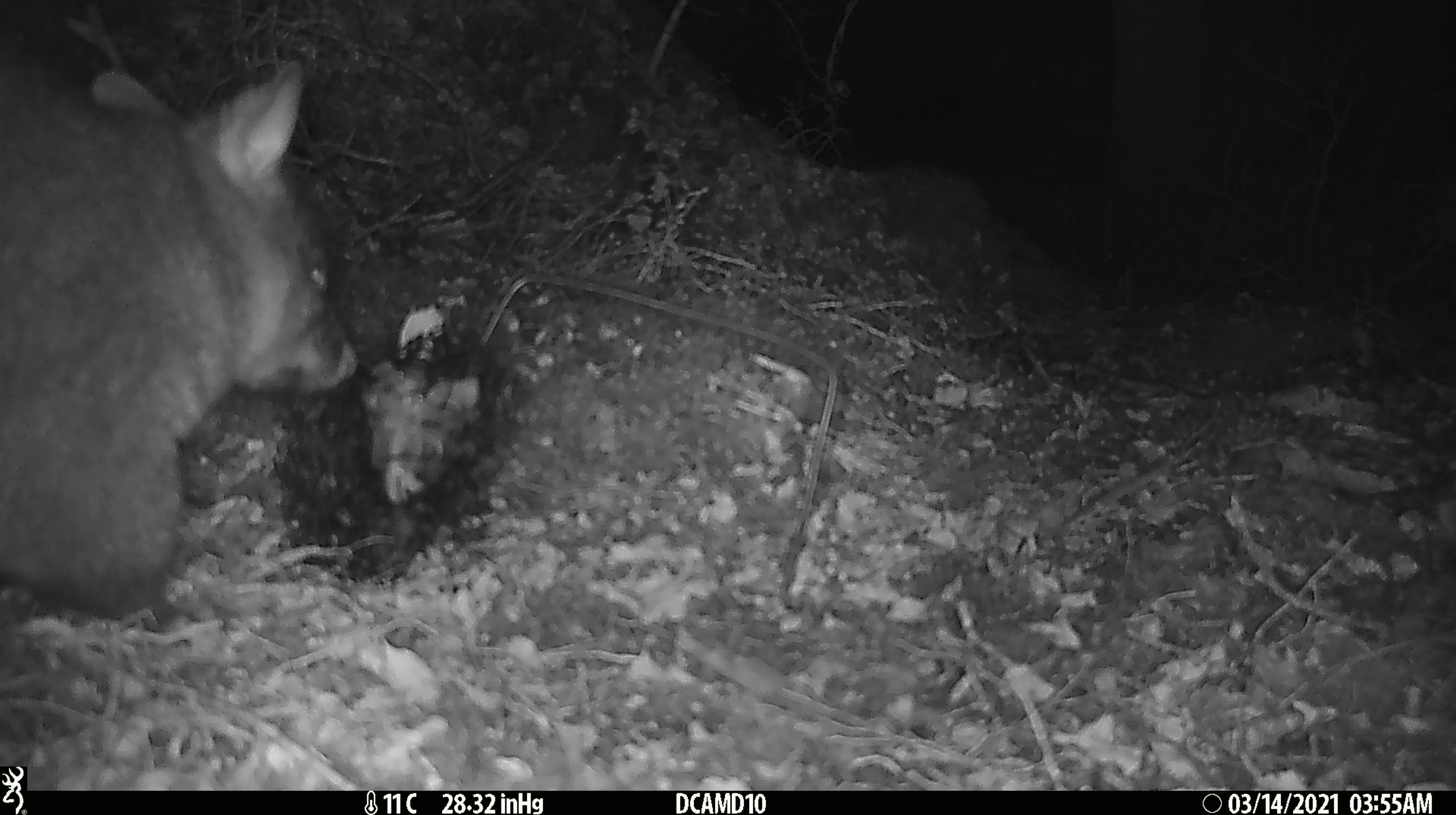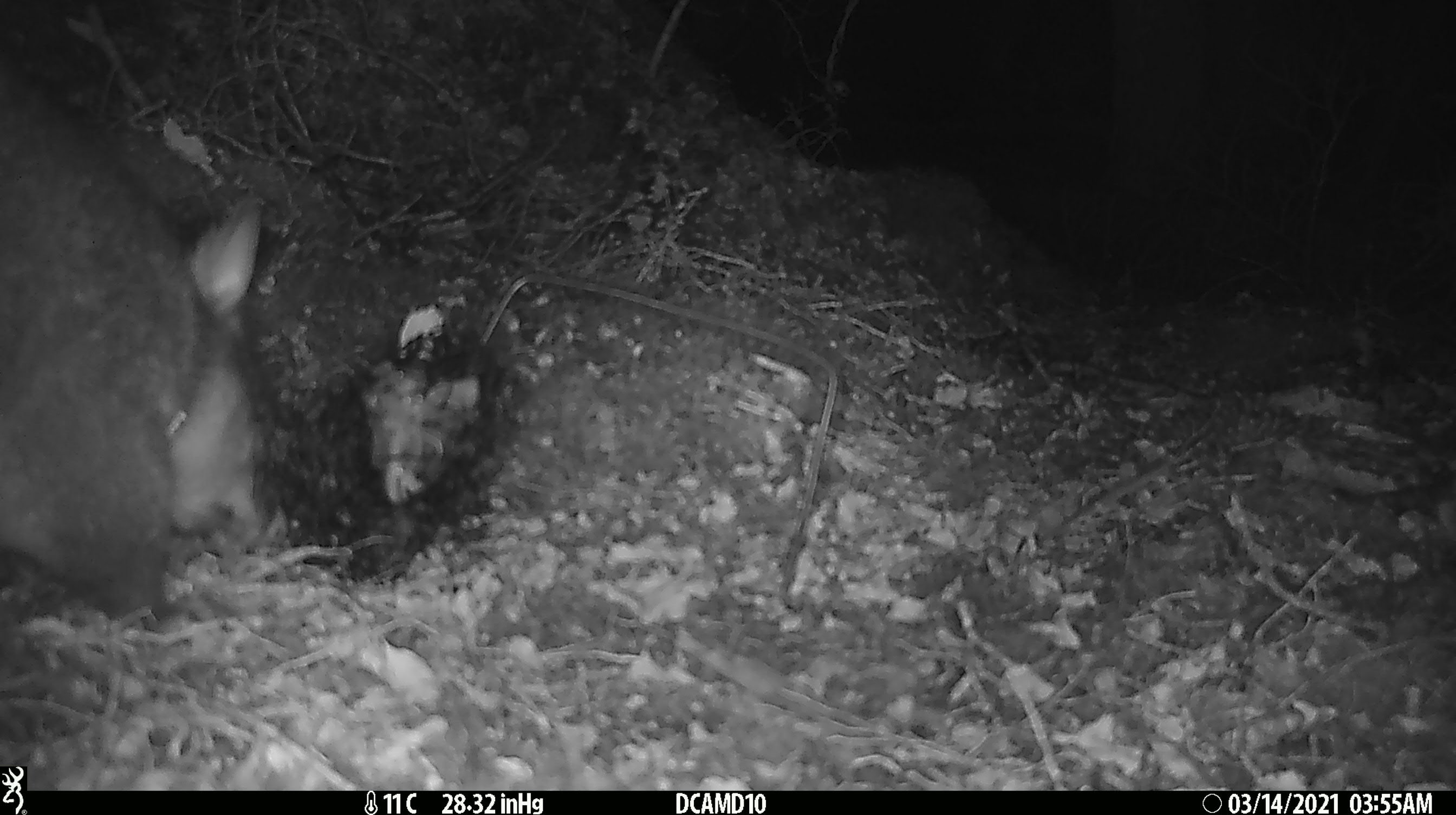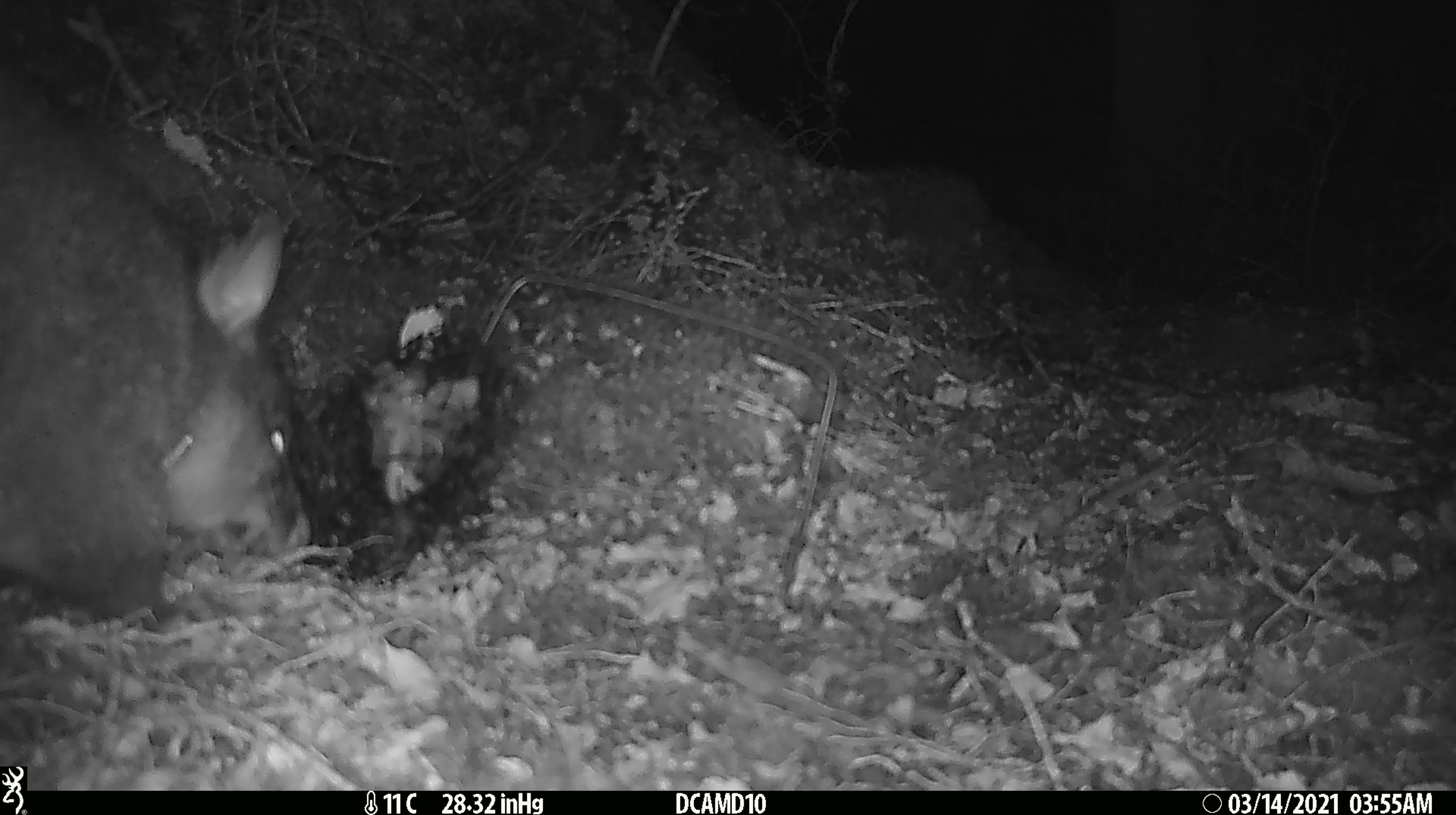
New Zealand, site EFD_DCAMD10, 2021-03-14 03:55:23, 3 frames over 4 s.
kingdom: Animalia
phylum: Chordata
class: Mammalia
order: Diprotodontia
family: Phalangeridae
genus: Trichosurus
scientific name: Trichosurus vulpecula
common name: common brushtail possum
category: possum